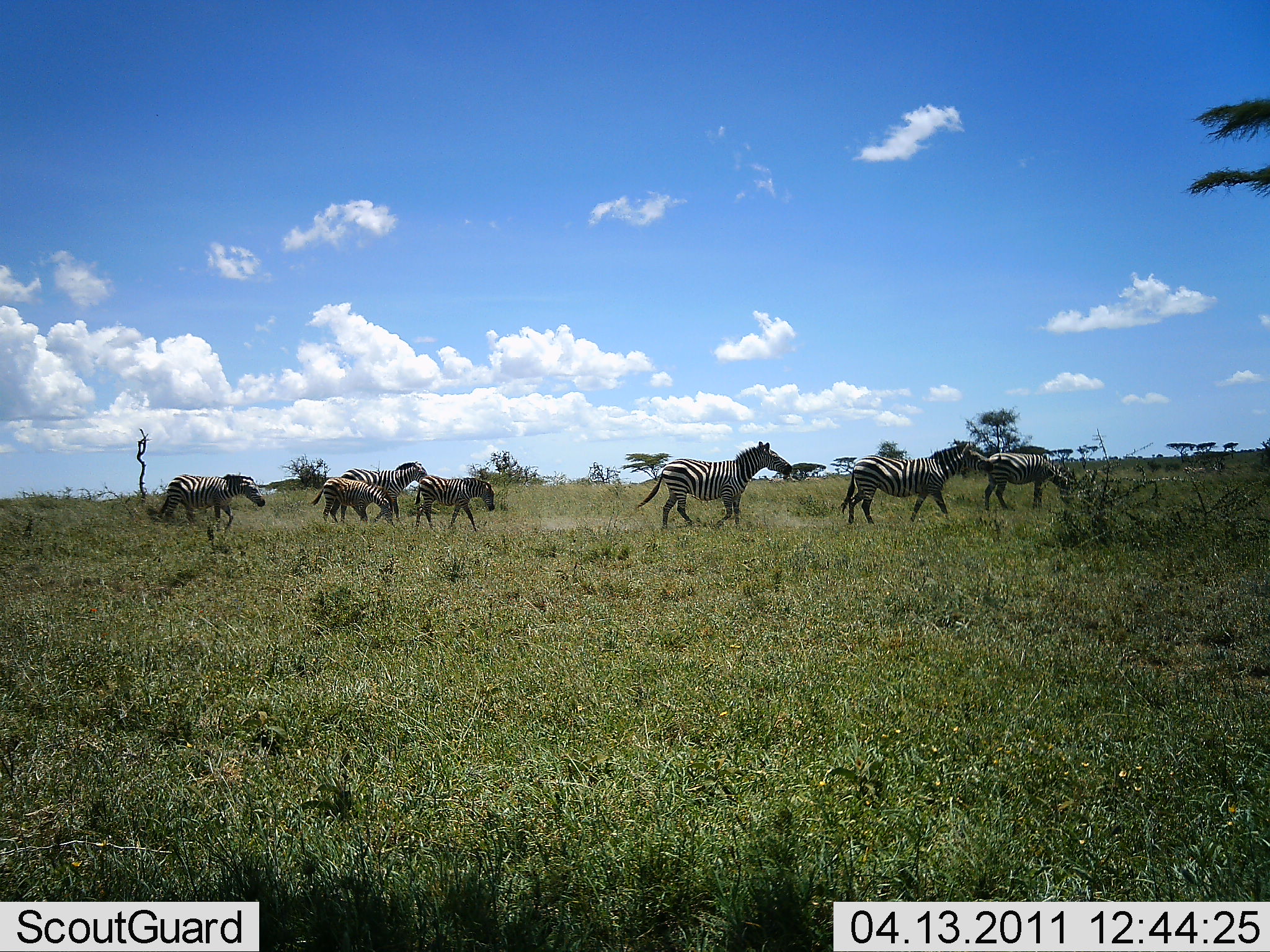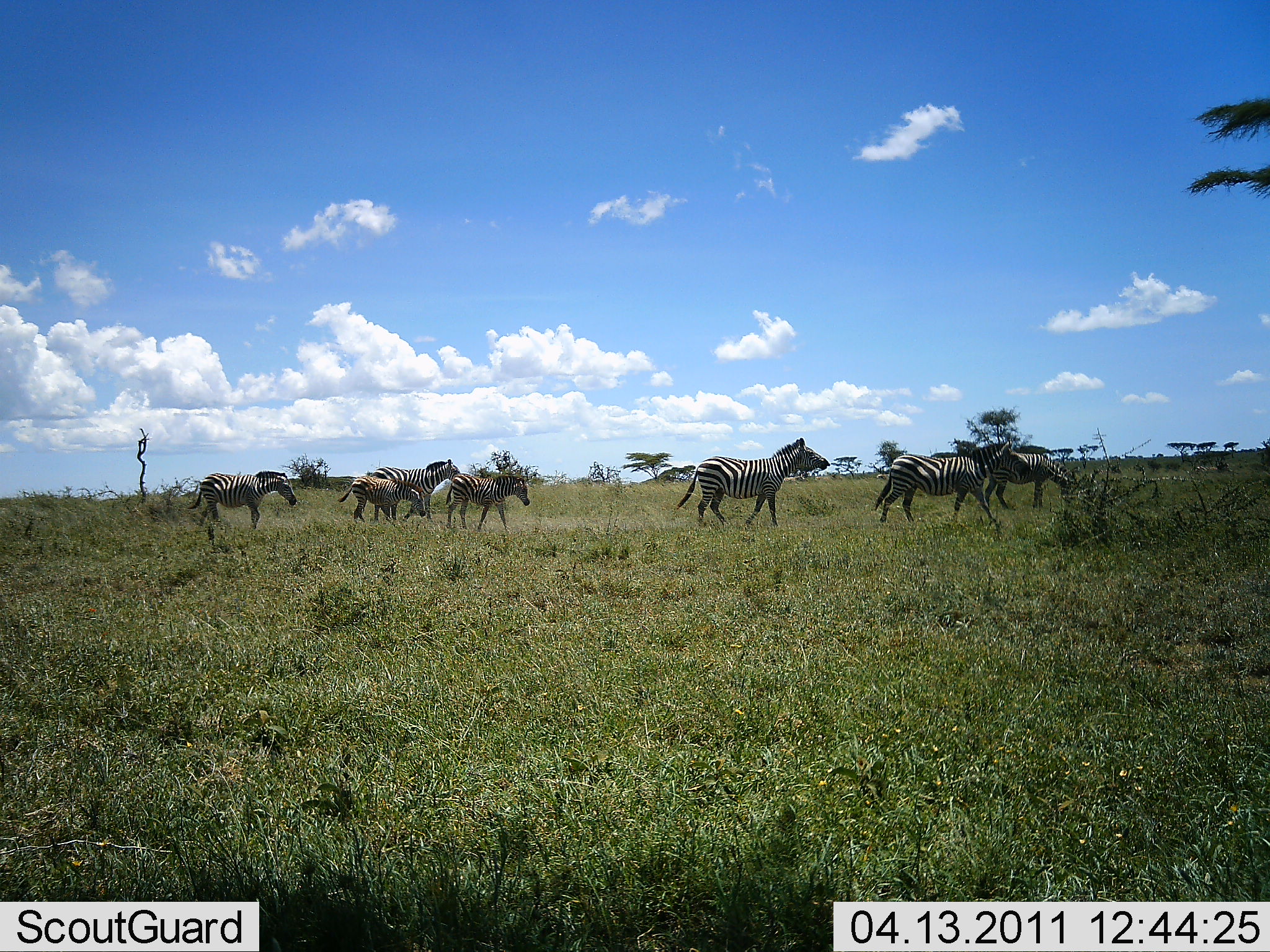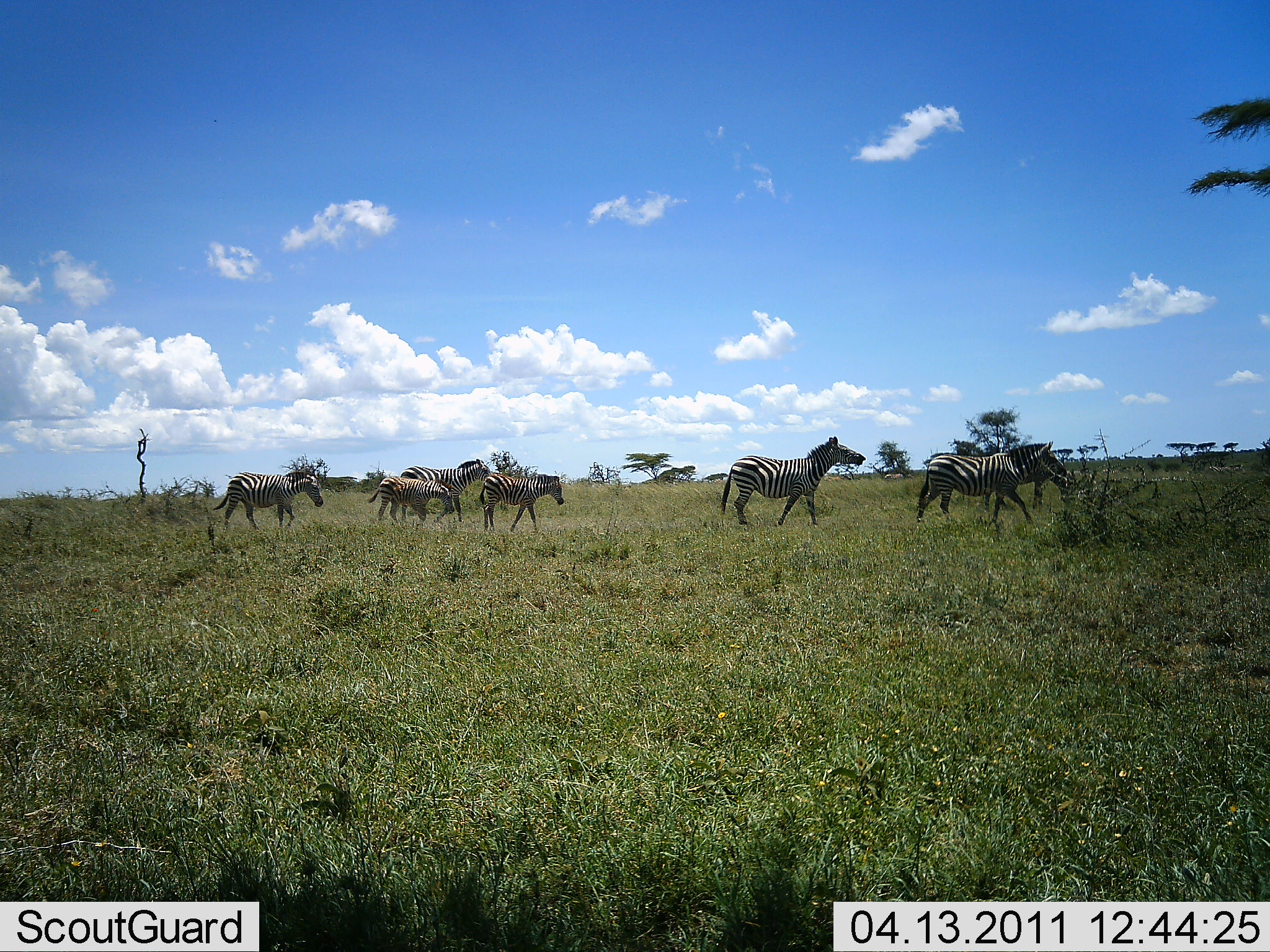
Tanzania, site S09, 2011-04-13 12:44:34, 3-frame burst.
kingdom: Animalia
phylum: Chordata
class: Mammalia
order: Perissodactyla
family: Equidae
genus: Equus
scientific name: Equus quagga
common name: plains zebra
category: zebra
Zebra (plains zebra) (Equus quagga), count 7. Behavior (volunteer vote fractions): standing 8%, resting 0%, moving 100%, interacting 0%. Young present (vote fraction): 67%. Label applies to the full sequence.